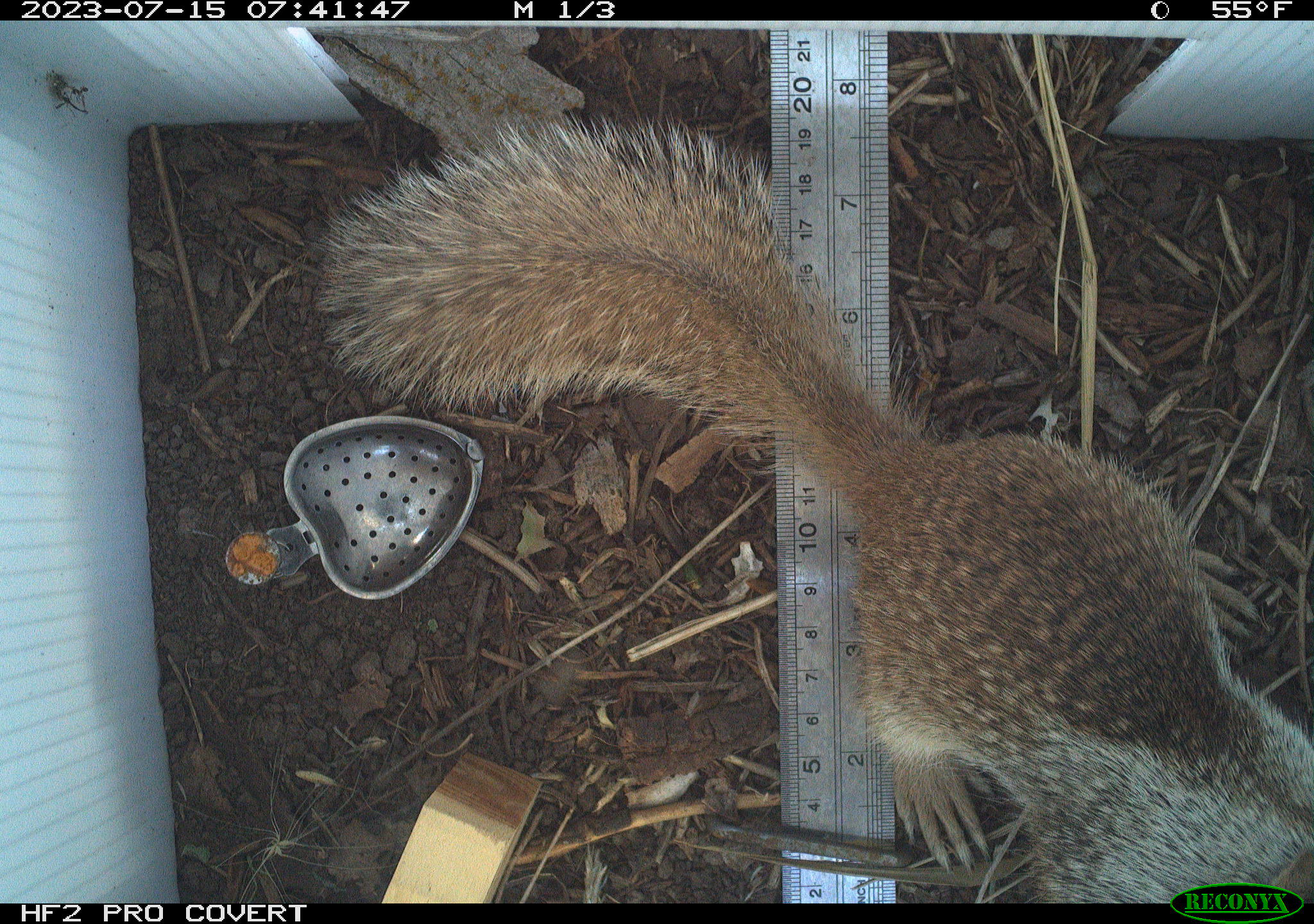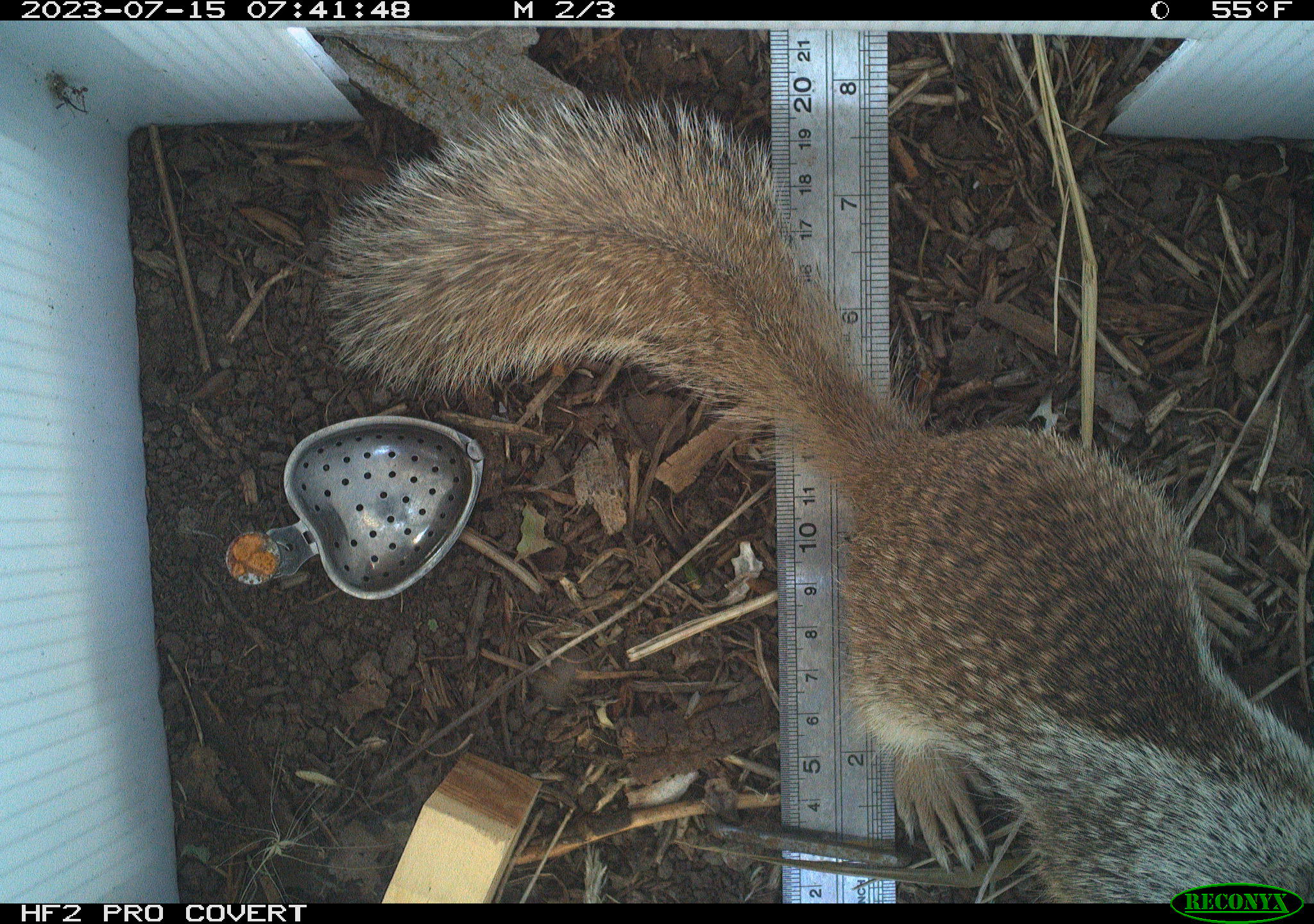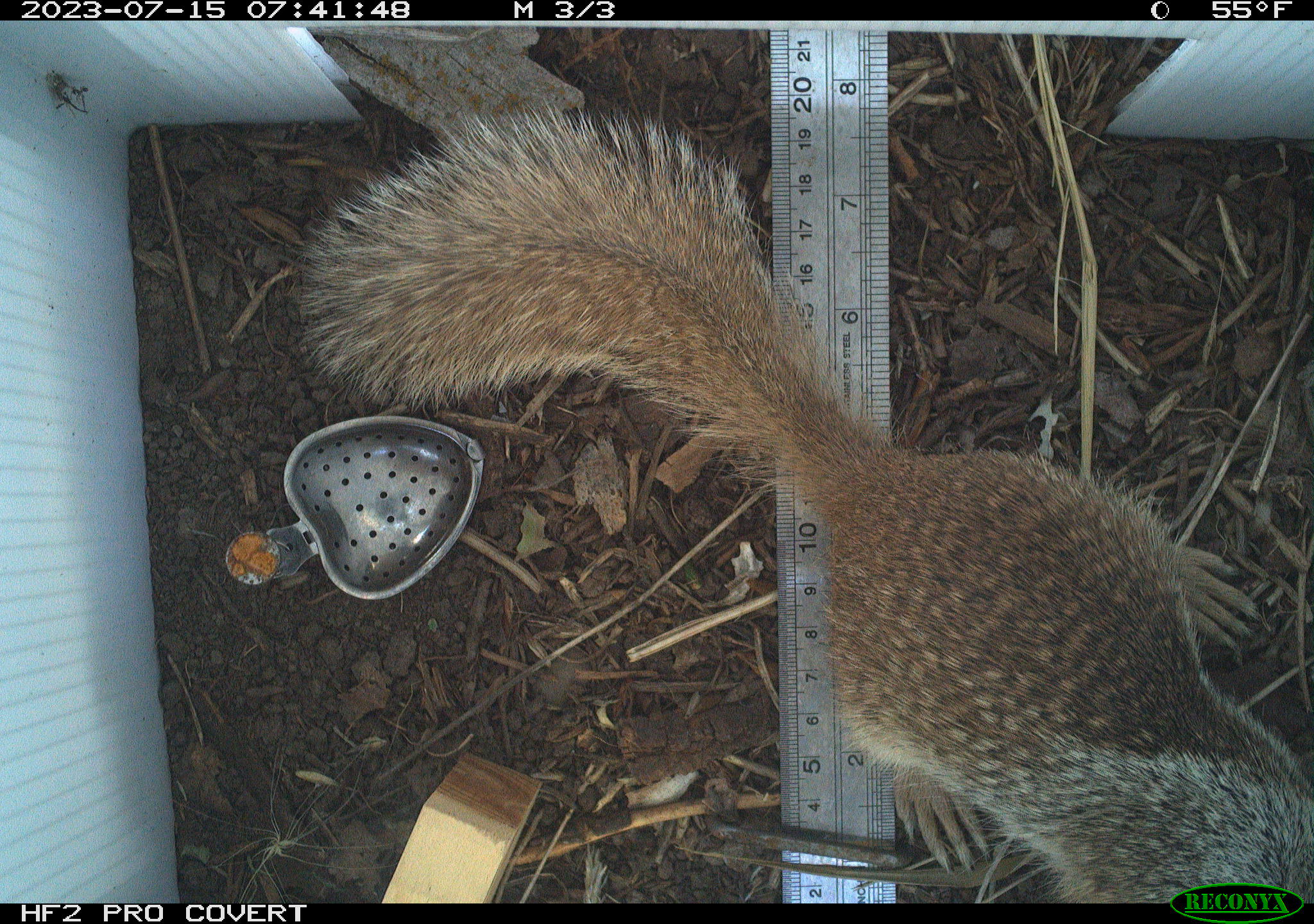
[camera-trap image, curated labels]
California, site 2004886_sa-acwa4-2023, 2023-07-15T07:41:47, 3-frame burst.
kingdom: Animalia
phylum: Chordata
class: Mammalia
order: Rodentia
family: Sciuridae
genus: Otospermophilus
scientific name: Otospermophilus beecheyi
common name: california ground squirrel